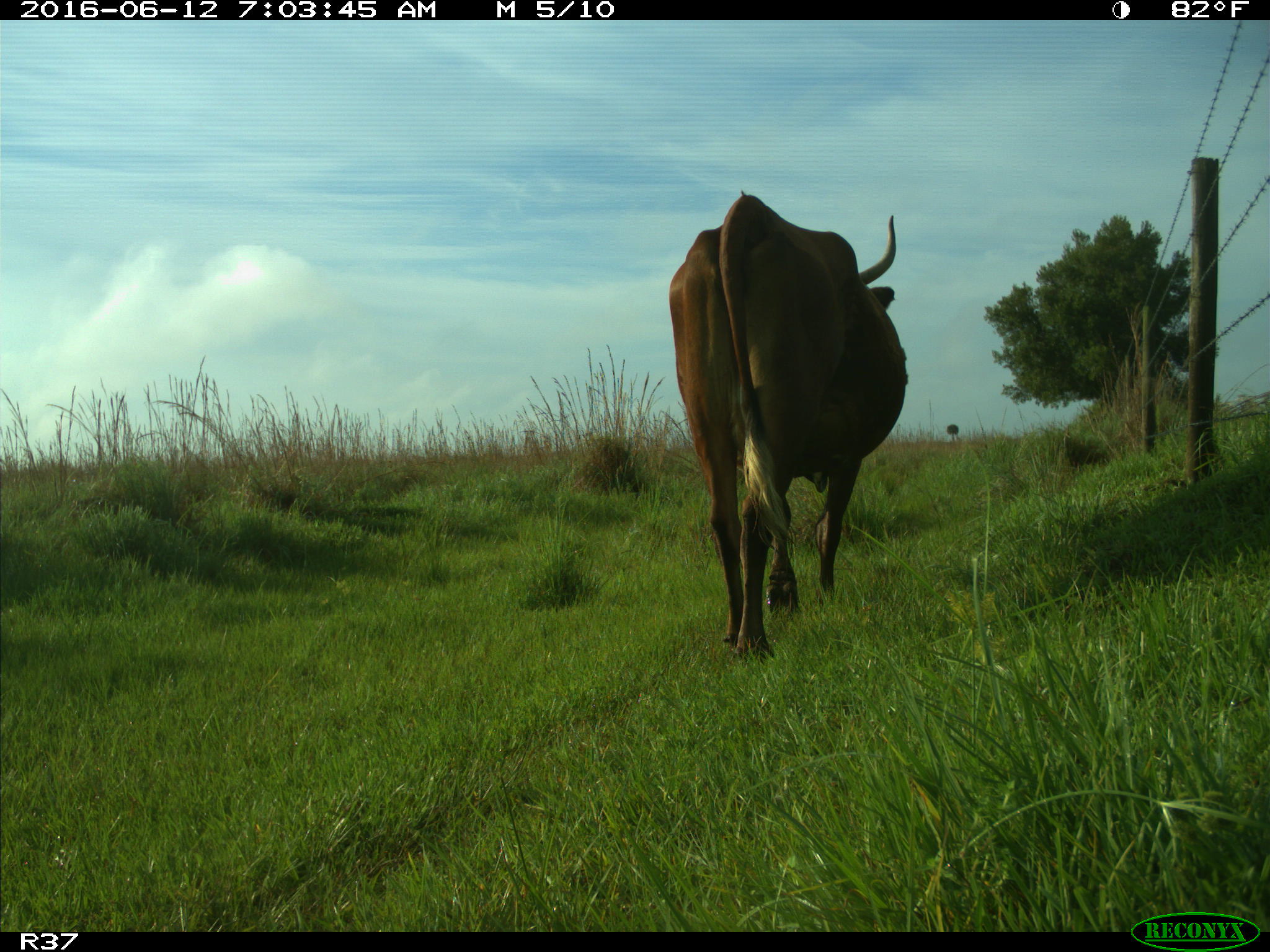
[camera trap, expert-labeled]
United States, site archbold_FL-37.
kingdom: Animalia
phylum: Chordata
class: Mammalia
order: Artiodactyla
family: Bovidae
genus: Bos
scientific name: Bos taurus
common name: domestic cow